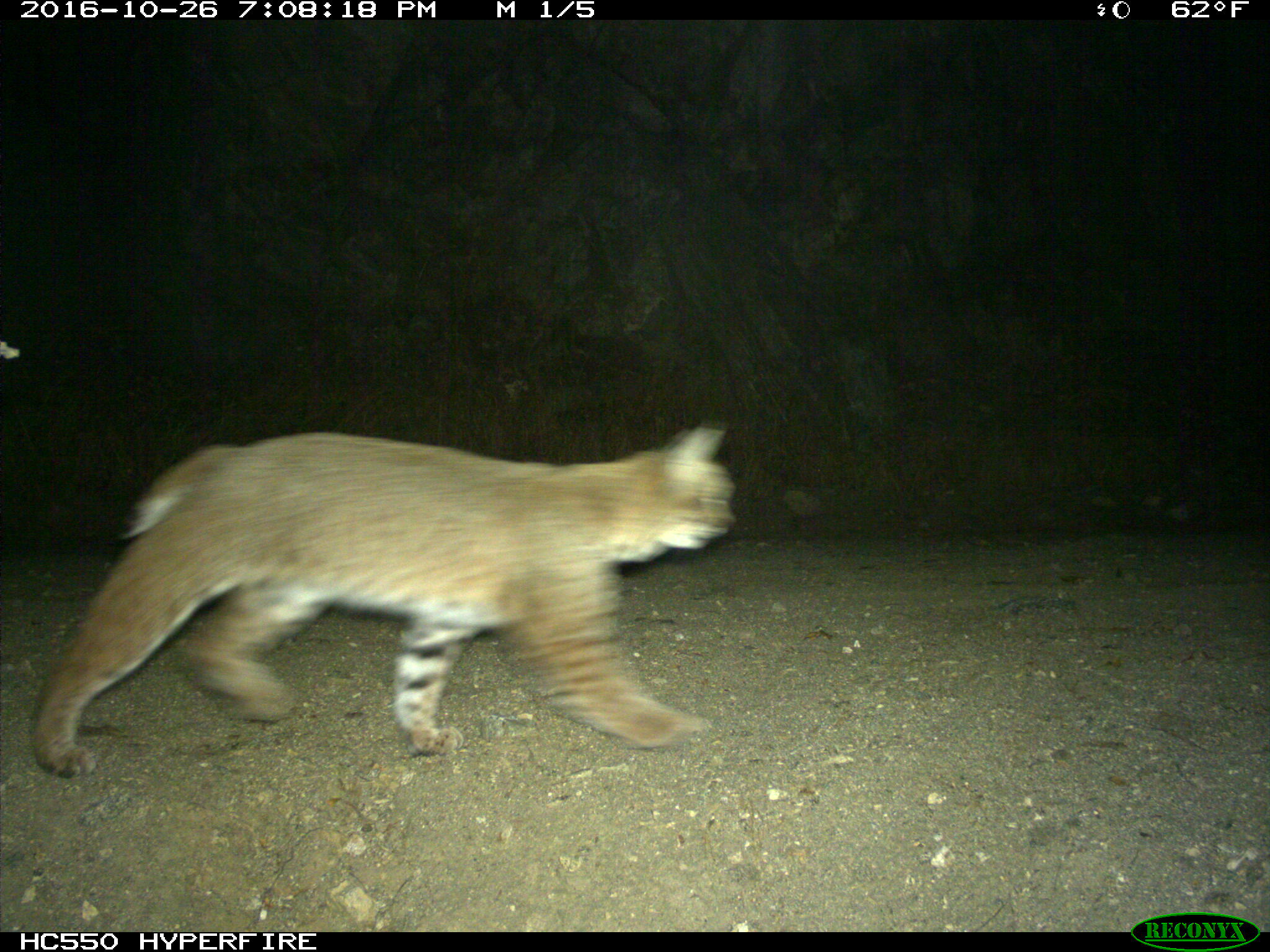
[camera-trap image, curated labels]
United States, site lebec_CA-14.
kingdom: Animalia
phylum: Chordata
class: Mammalia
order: Carnivora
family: Felidae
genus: Lynx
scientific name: Lynx rufus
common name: bobcat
Lynx rufus (bobcat).